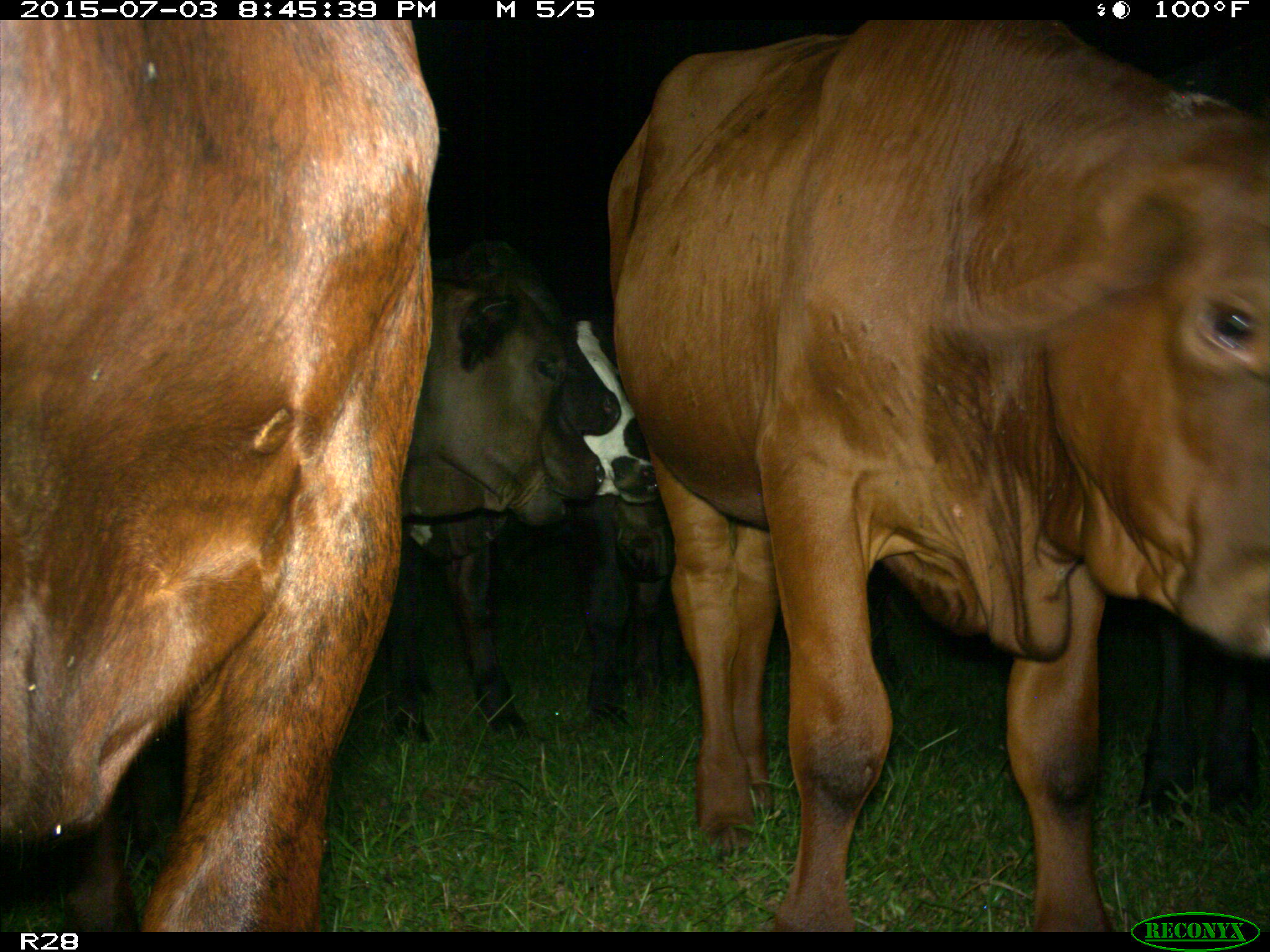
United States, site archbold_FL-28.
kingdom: Animalia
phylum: Chordata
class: Mammalia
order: Artiodactyla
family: Bovidae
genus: Bos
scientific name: Bos taurus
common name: domestic cow